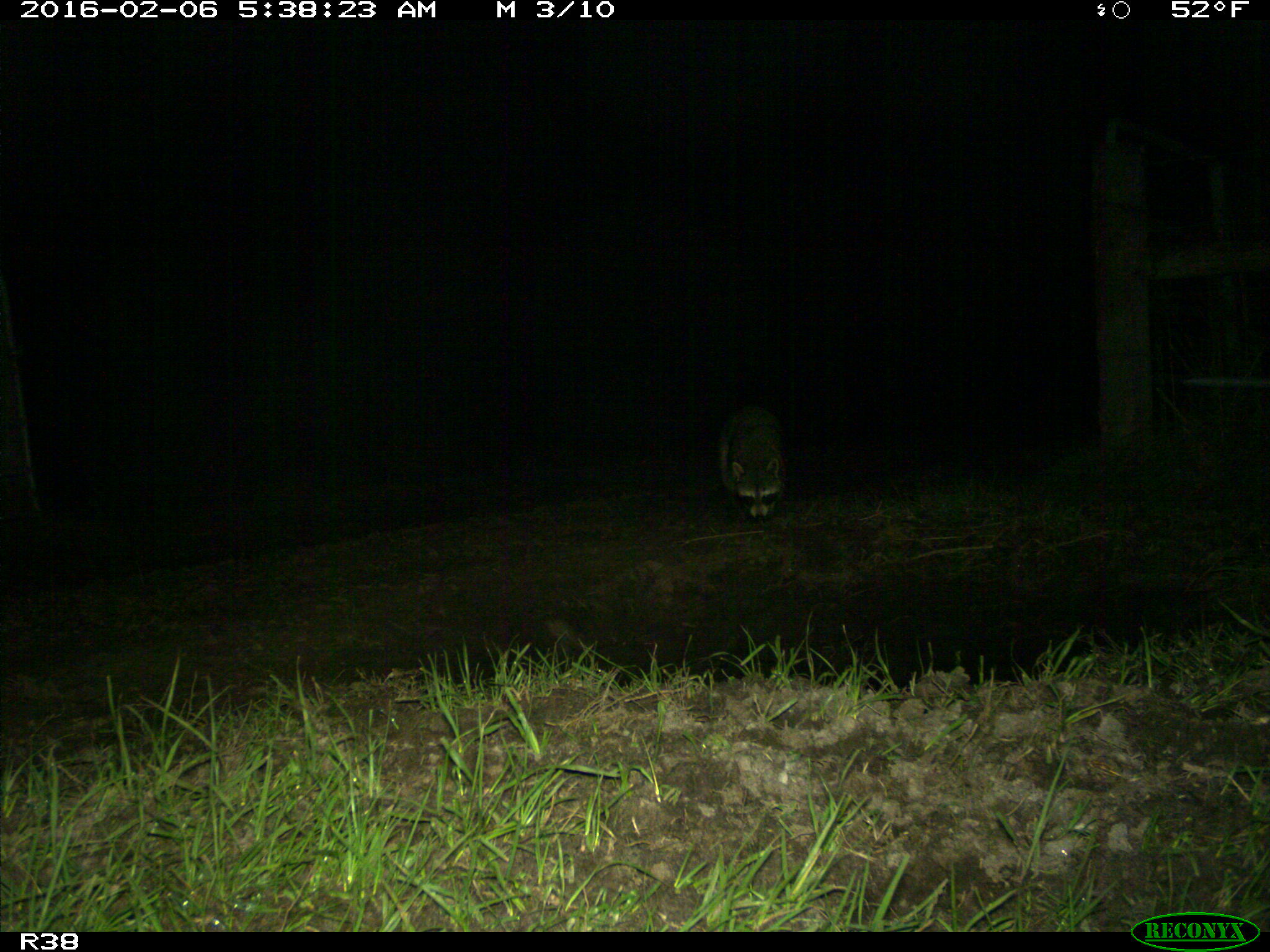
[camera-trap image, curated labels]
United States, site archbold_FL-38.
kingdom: Animalia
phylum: Chordata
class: Mammalia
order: Carnivora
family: Procyonidae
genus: Procyon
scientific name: Procyon lotor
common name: common raccoon